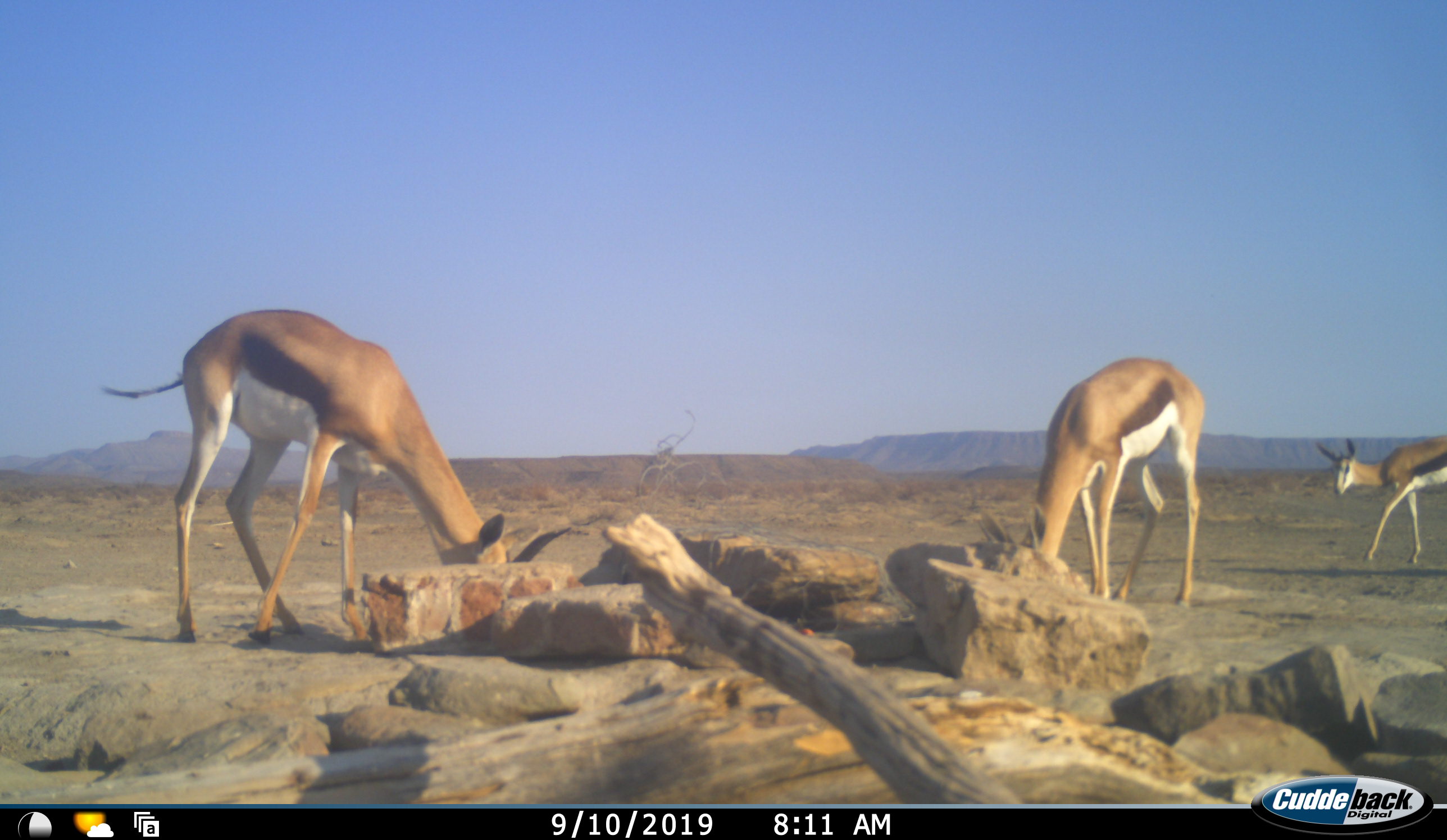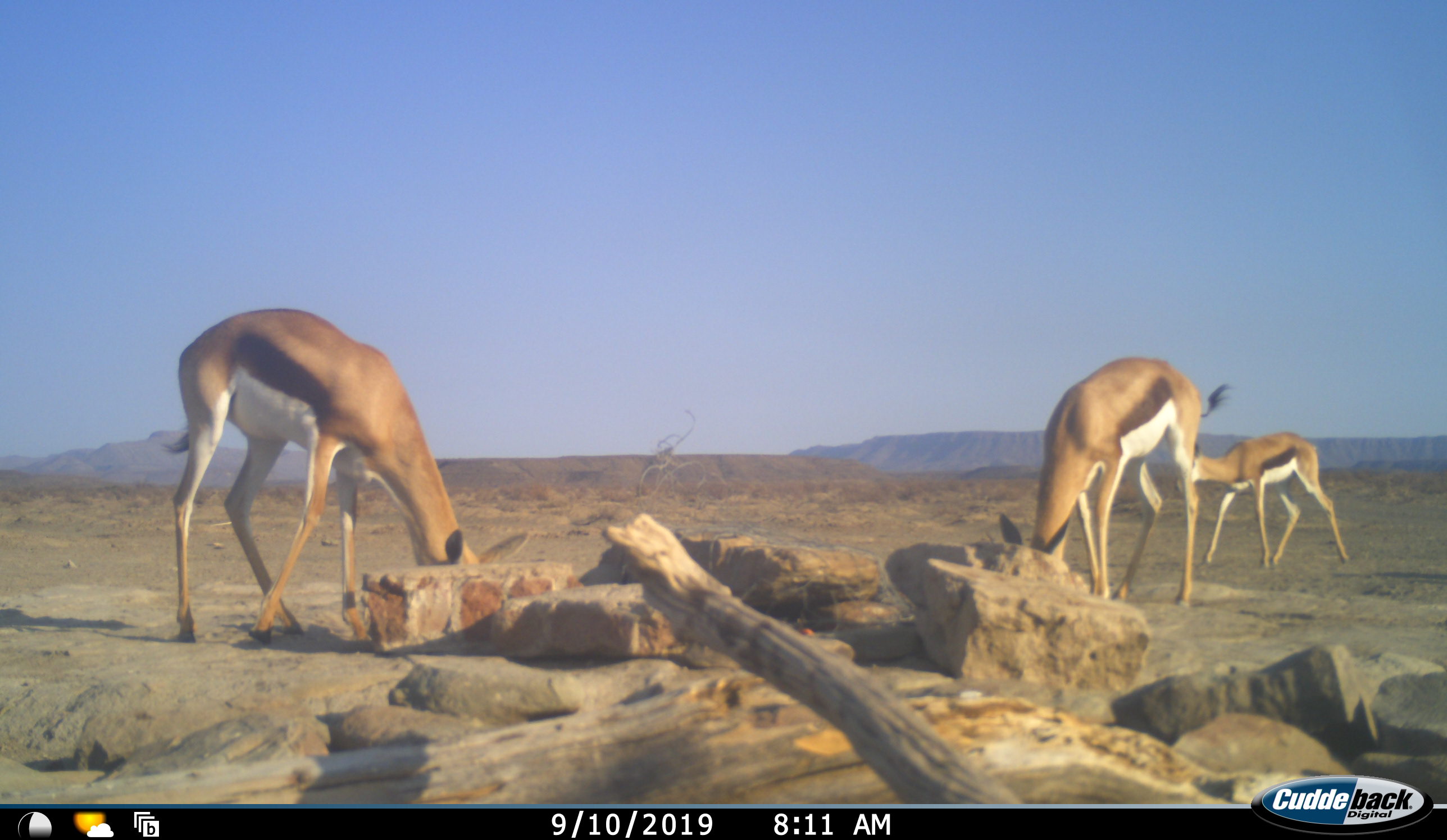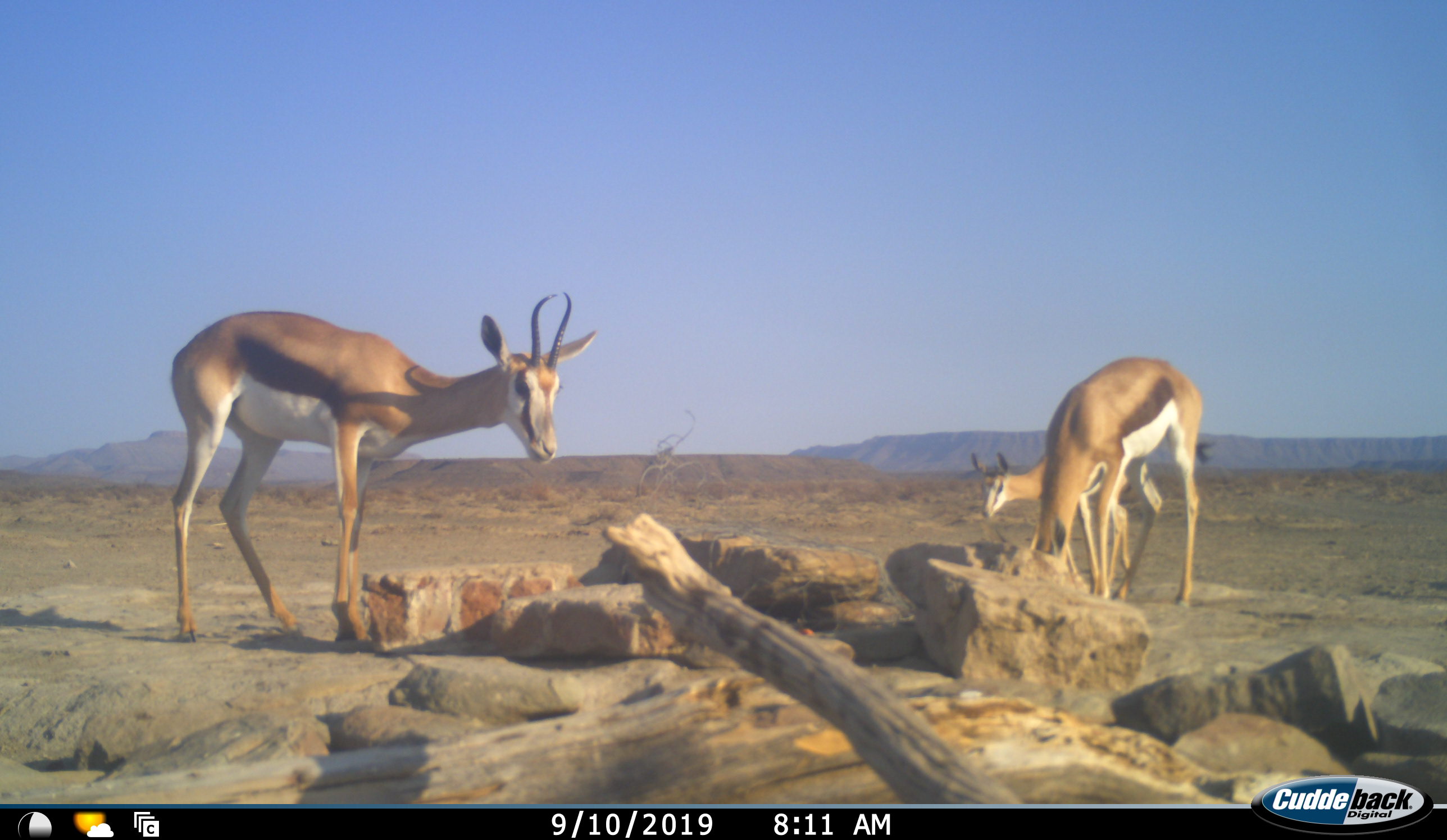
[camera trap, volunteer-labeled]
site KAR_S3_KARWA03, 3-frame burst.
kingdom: Animalia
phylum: Chordata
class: Mammalia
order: Artiodactyla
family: Bovidae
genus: Antidorcas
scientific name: Antidorcas marsupialis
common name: springbok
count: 3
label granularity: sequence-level